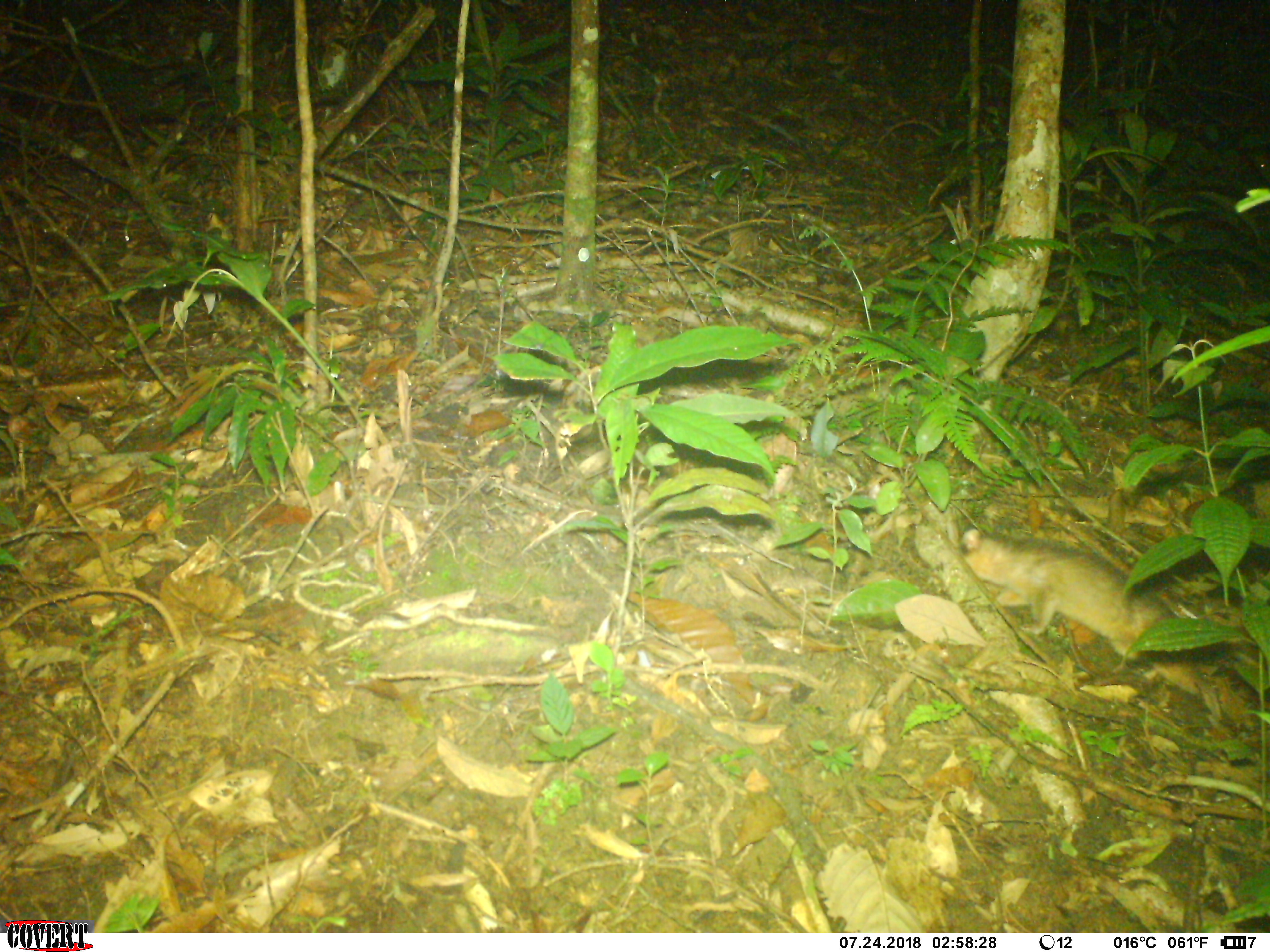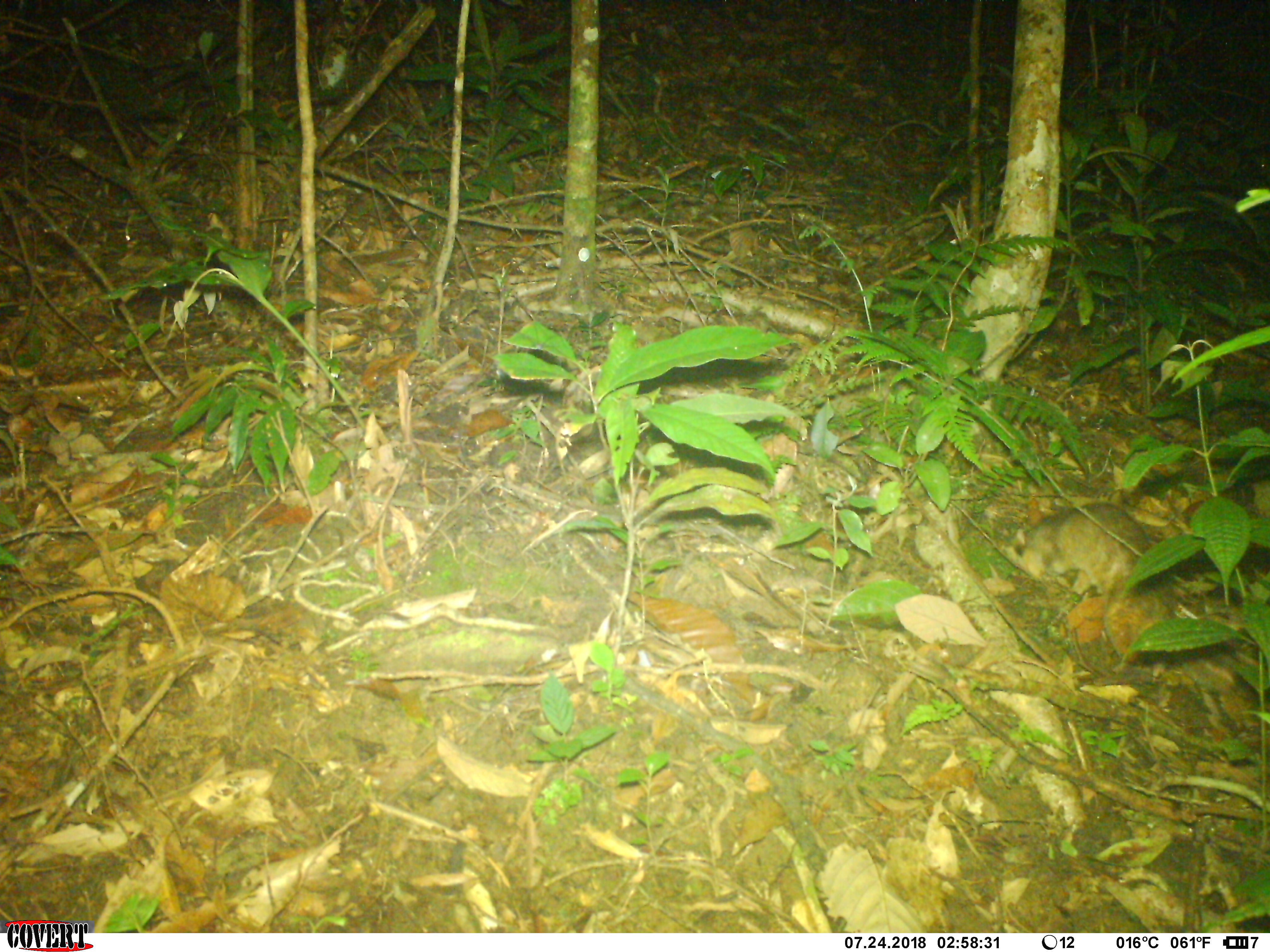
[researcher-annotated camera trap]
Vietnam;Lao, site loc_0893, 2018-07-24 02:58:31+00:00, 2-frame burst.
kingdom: Animalia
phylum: Chordata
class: Mammalia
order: Carnivora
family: Mustelidae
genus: Melogale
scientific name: Melogale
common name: ferret badger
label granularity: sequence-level